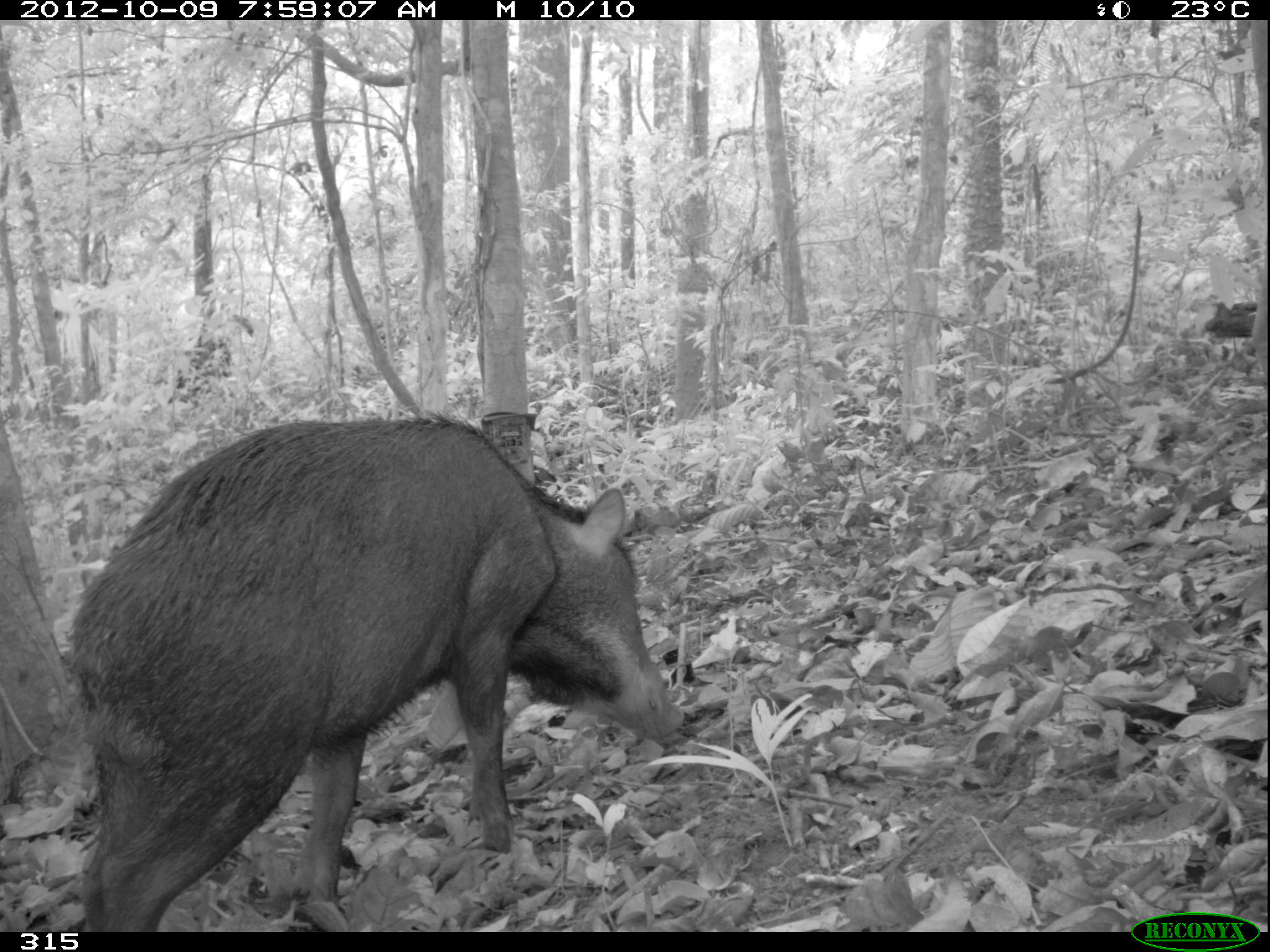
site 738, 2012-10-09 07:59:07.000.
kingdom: Animalia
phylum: Chordata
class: Mammalia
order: Artiodactyla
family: Tayassuidae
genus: Tayassu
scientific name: Tayassu pecari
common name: white-lipped peccary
Tayassu pecari (white-lipped peccary).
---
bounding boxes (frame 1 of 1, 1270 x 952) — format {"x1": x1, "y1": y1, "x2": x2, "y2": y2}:
tayassu pecari: {"x1": 63, "y1": 407, "x2": 683, "y2": 932}